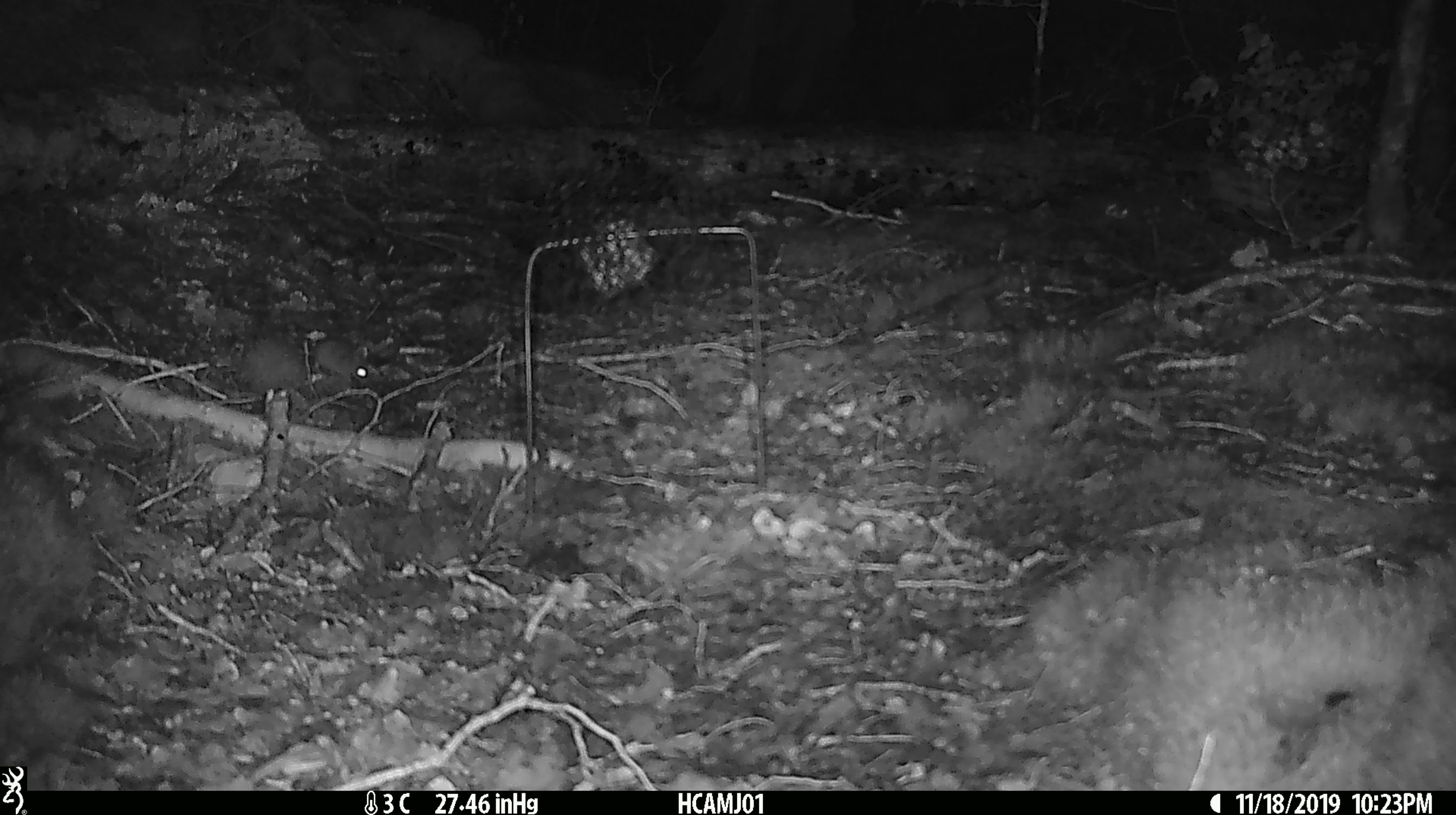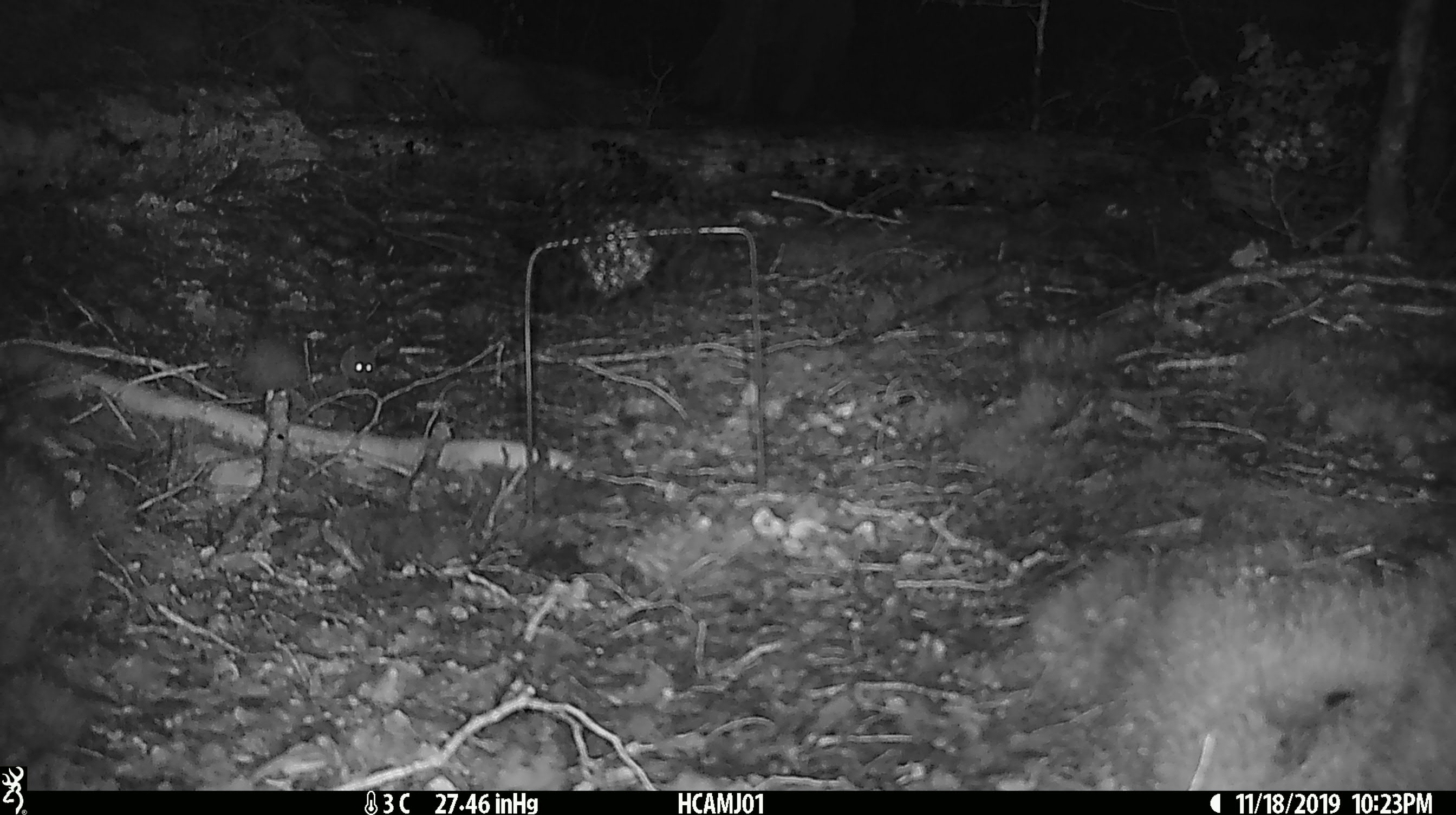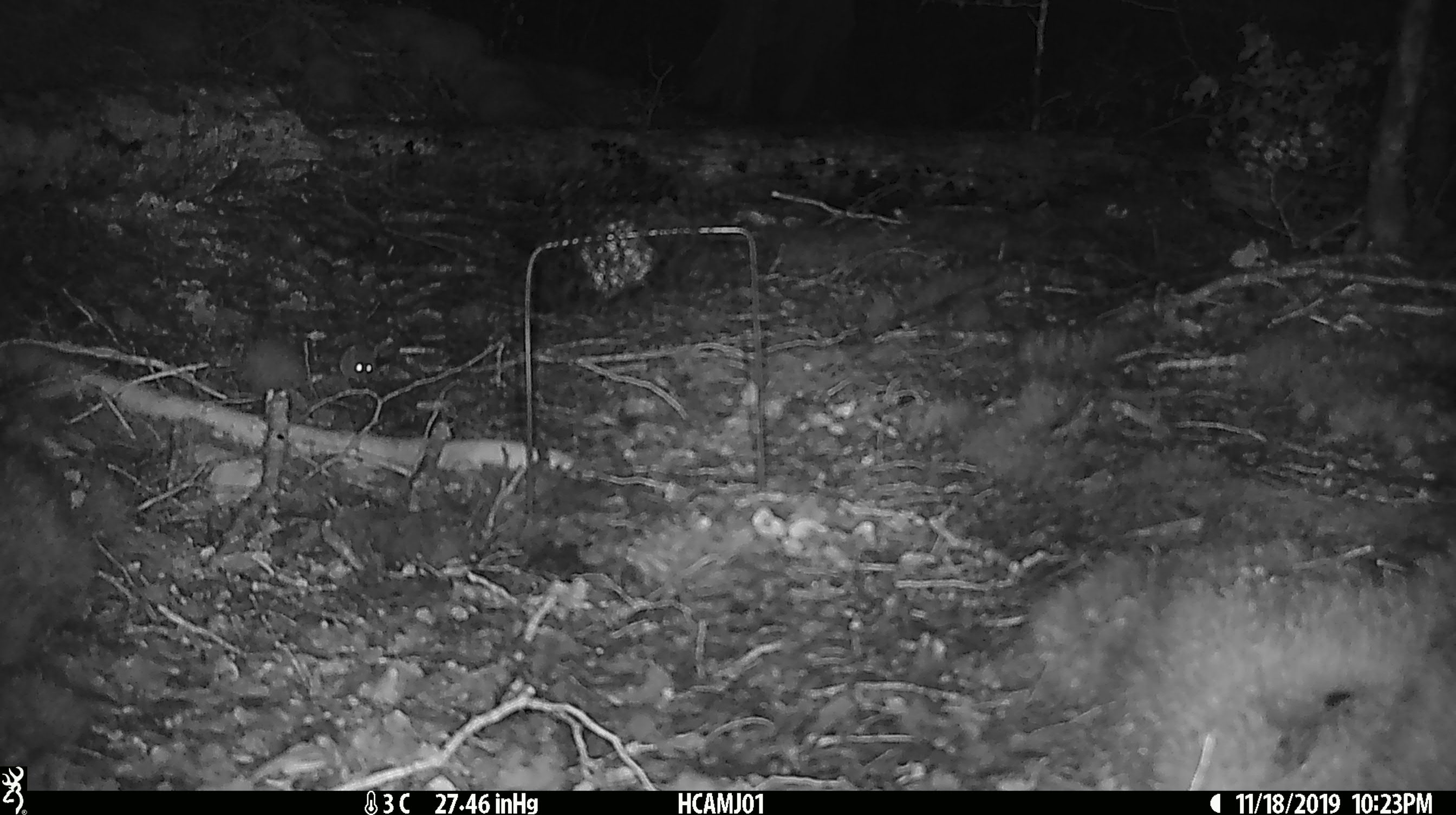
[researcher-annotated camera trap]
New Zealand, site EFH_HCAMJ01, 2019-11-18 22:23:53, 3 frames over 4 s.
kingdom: Animalia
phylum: Chordata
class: Mammalia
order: Rodentia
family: Muridae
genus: Mus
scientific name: Mus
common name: mouse